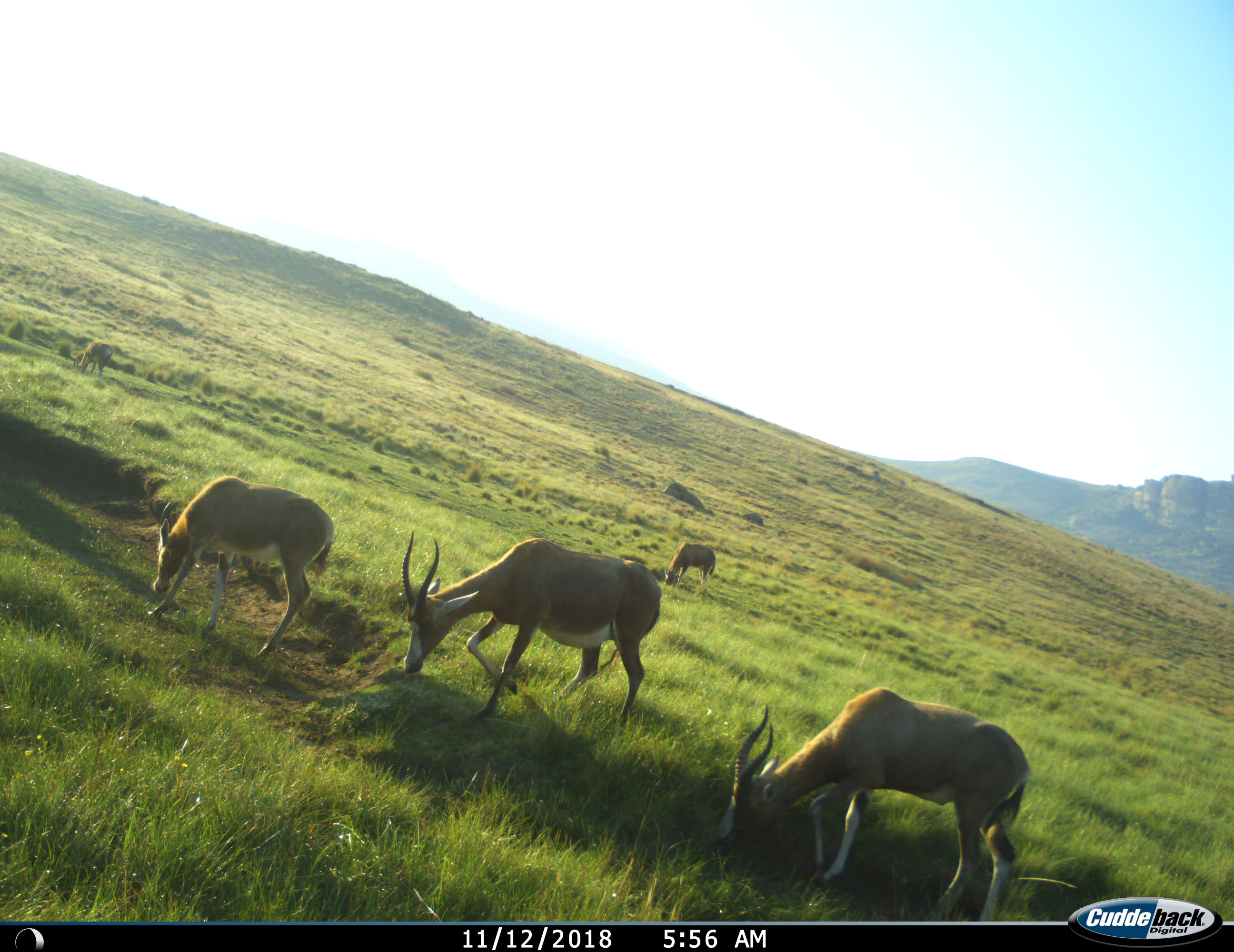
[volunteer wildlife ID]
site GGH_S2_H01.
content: unidentified animal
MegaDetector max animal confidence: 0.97